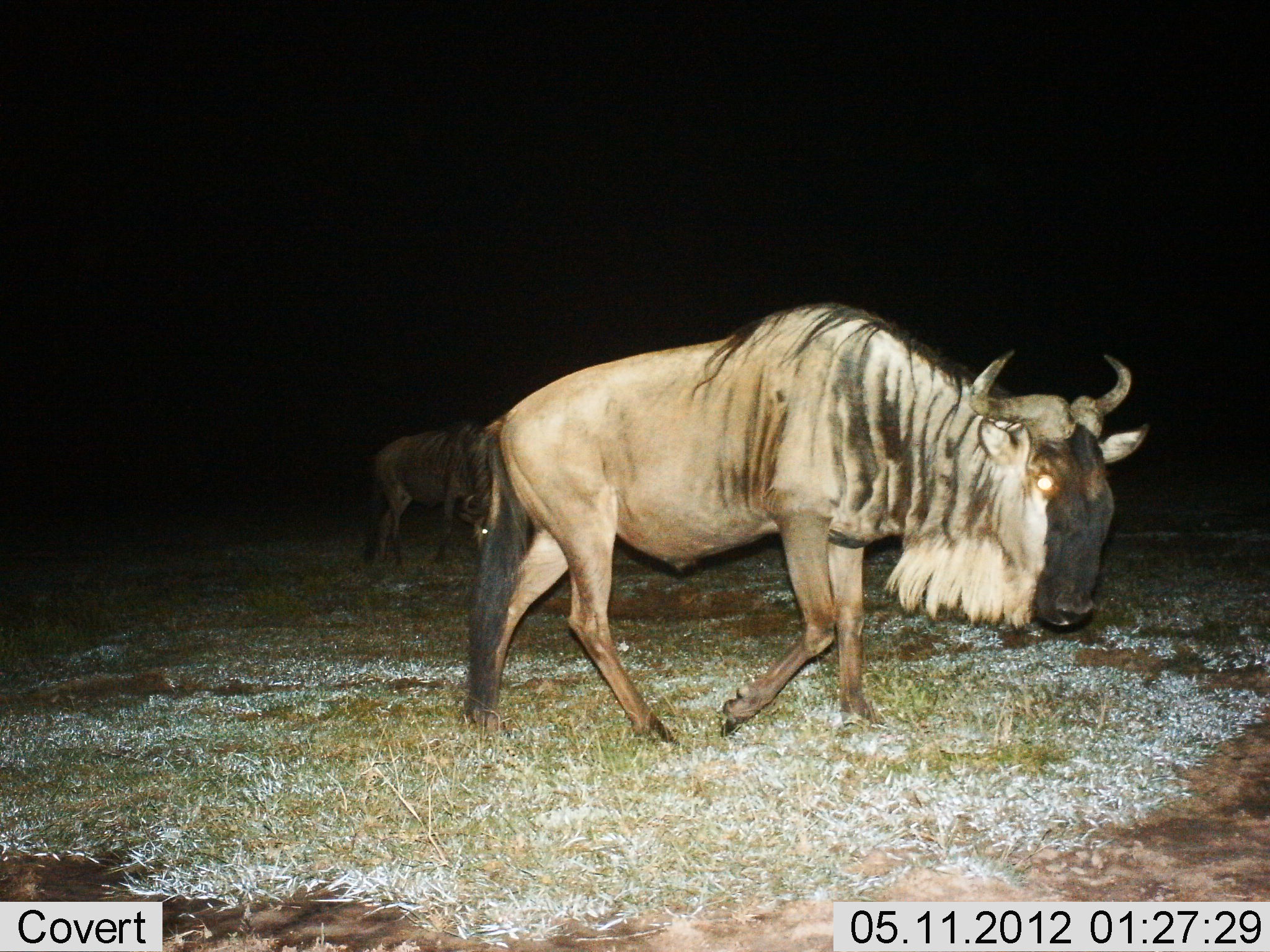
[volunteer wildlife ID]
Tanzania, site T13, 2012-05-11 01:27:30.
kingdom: Animalia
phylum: Chordata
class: Mammalia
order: Artiodactyla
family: Bovidae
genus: Connochaetes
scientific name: Connochaetes taurinus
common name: blue wildebeest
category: wildebeest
Wildebeest (blue wildebeest) (Connochaetes taurinus), count 2. Behavior (volunteer vote fractions): standing 10%, resting 0%, moving 90%, interacting 0%. Young present (vote fraction): 0%. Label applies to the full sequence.